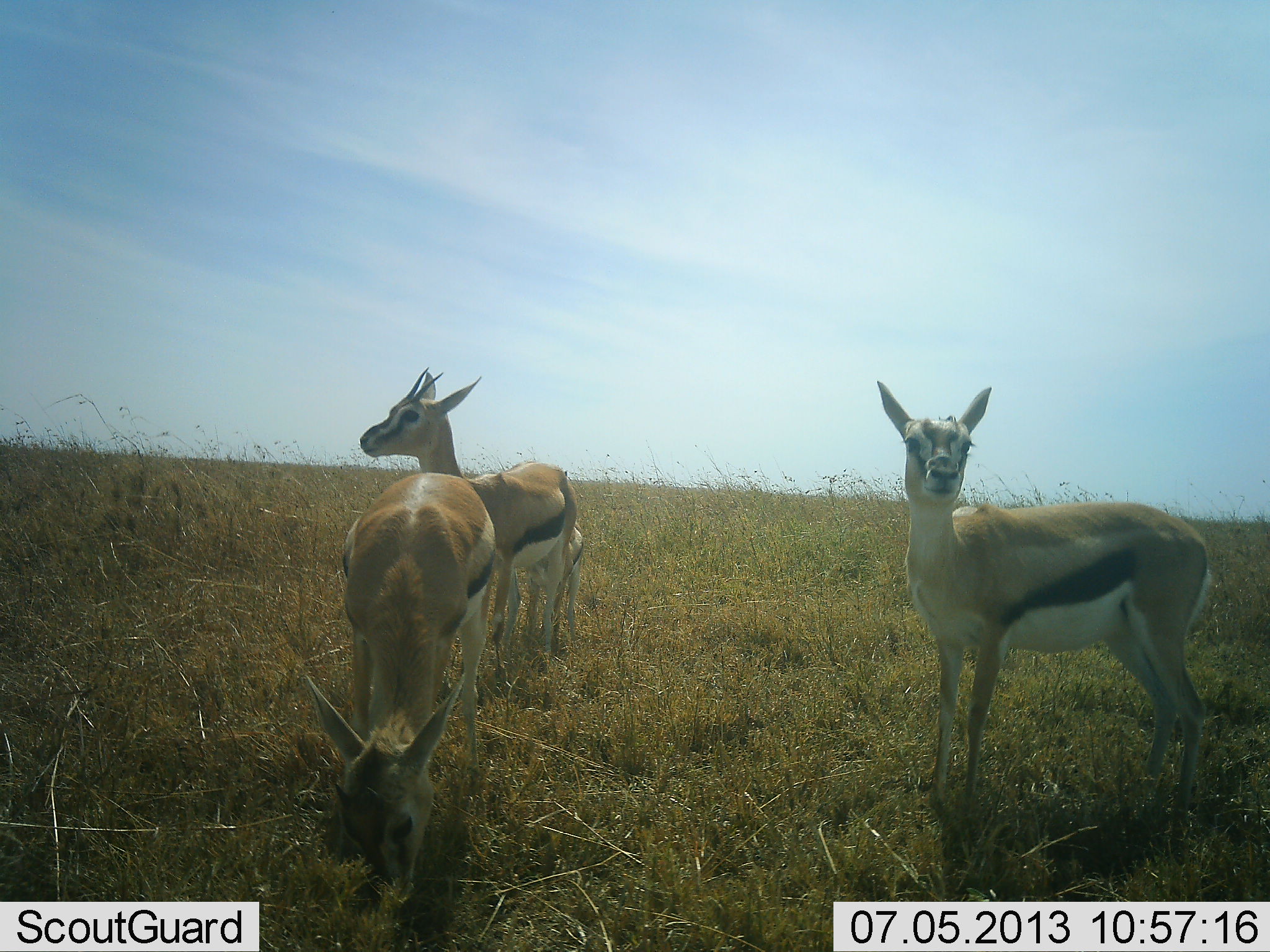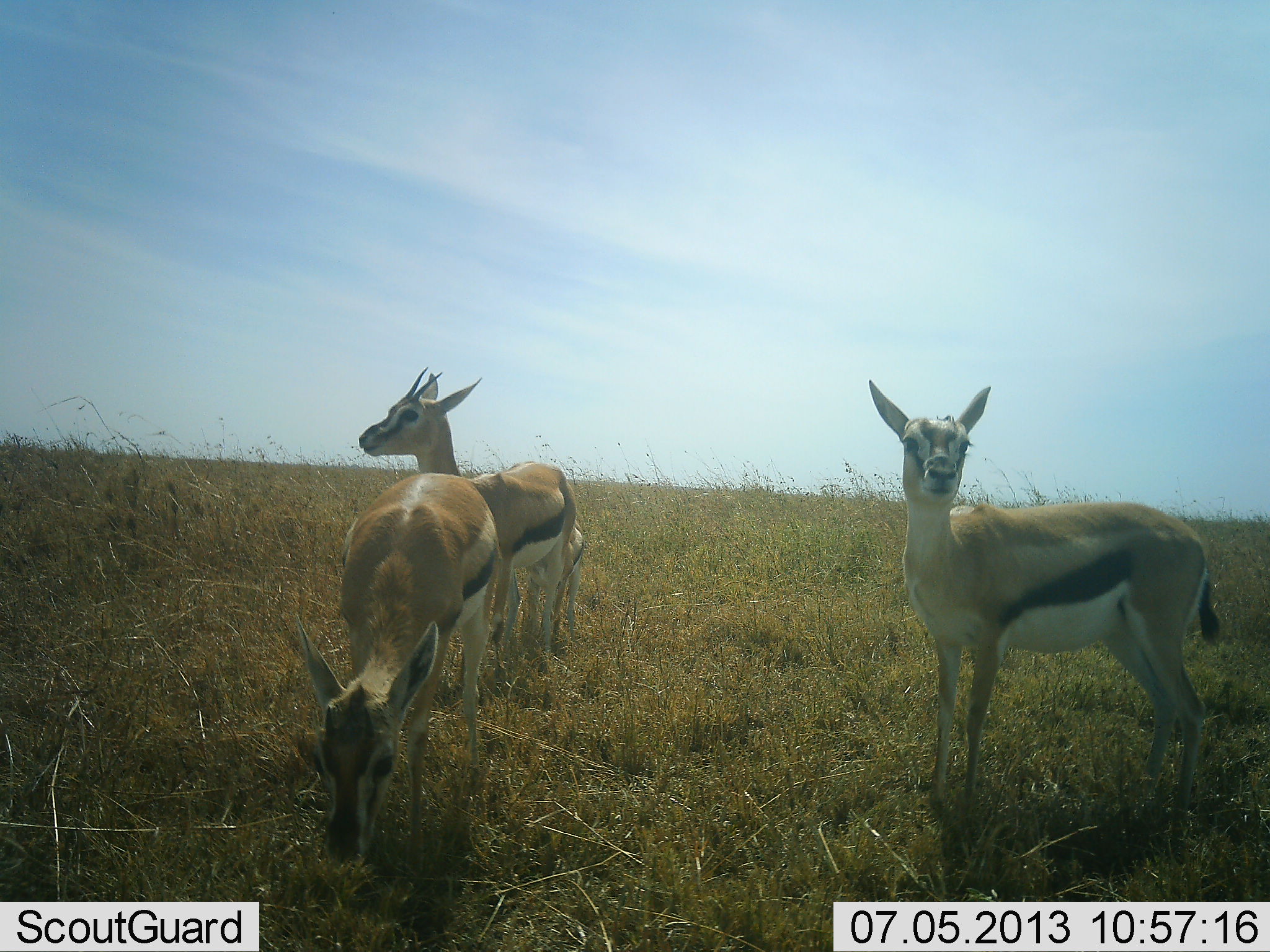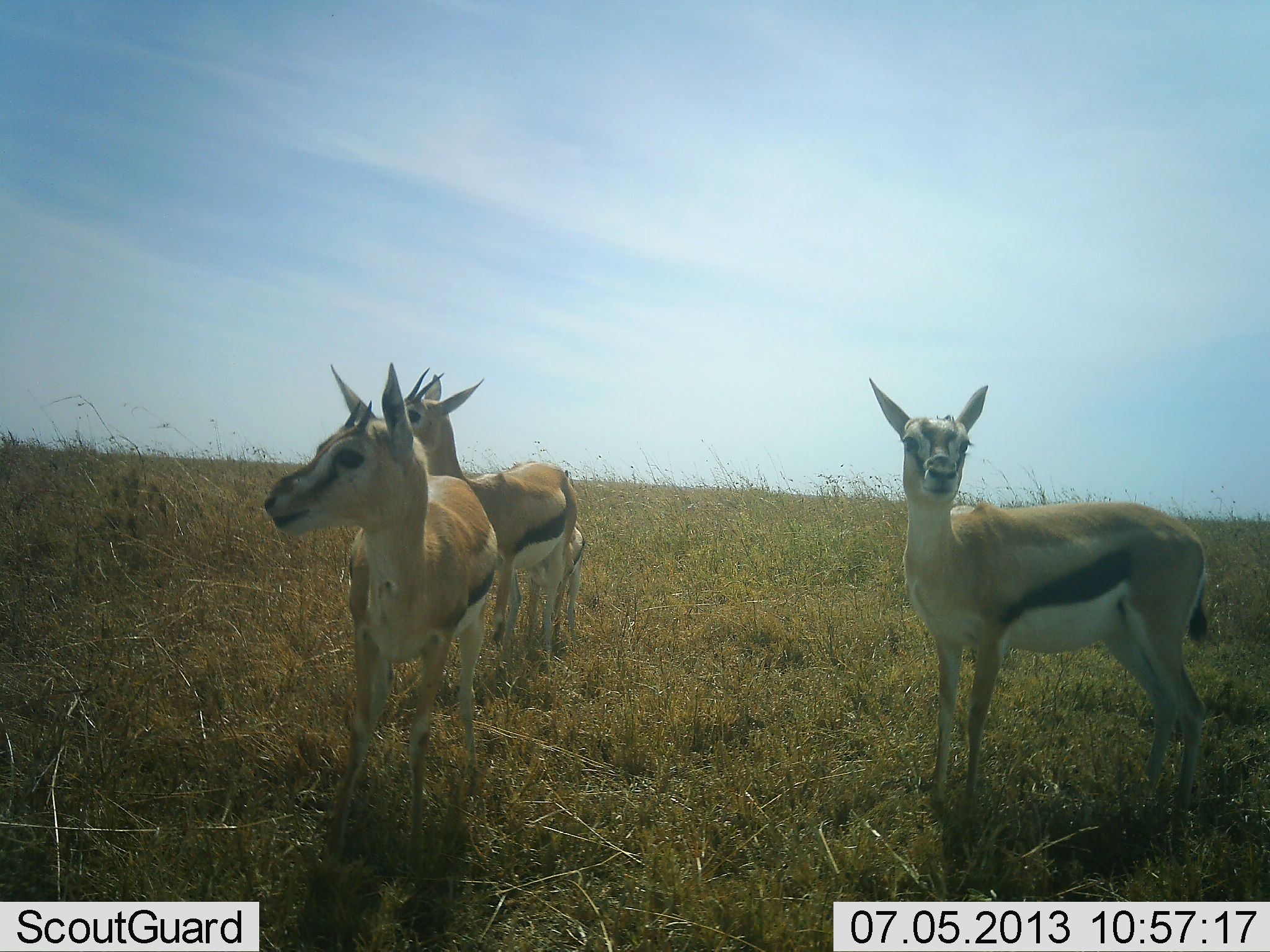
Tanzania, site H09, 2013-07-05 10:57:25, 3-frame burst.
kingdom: Animalia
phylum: Chordata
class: Mammalia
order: Artiodactyla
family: Bovidae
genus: Eudorcas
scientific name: Eudorcas thomsonii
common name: thomson's gazelle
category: gazellethomsons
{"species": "gazellethomsons (thomson's gazelle) (Eudorcas thomsonii)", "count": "3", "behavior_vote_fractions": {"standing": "78%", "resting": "0%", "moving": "9%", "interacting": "4%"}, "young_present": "26%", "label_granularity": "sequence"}